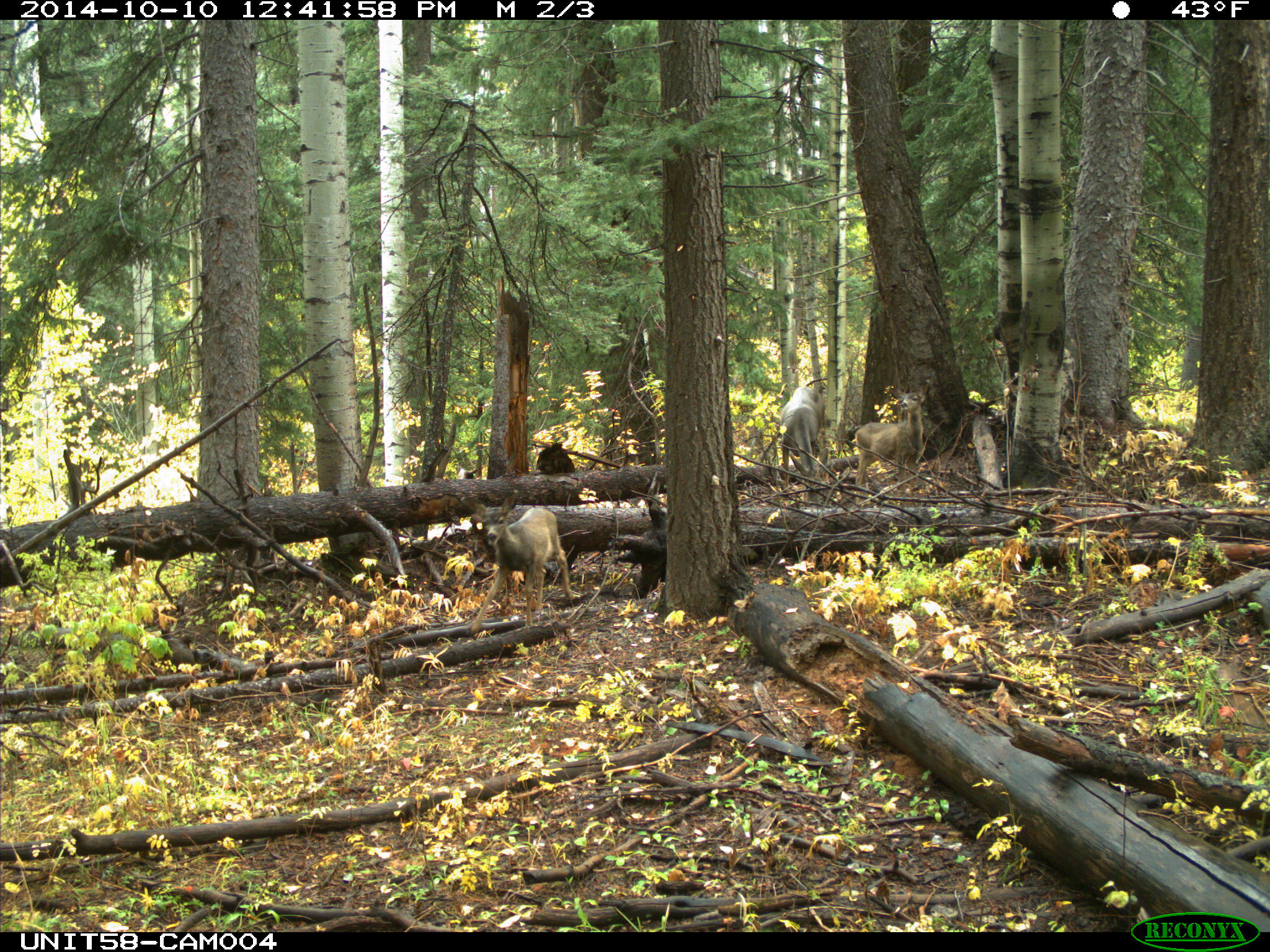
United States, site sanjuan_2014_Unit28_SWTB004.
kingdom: Animalia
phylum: Chordata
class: Mammalia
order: Artiodactyla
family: Cervidae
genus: Odocoileus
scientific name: Odocoileus hemionus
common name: mule deer